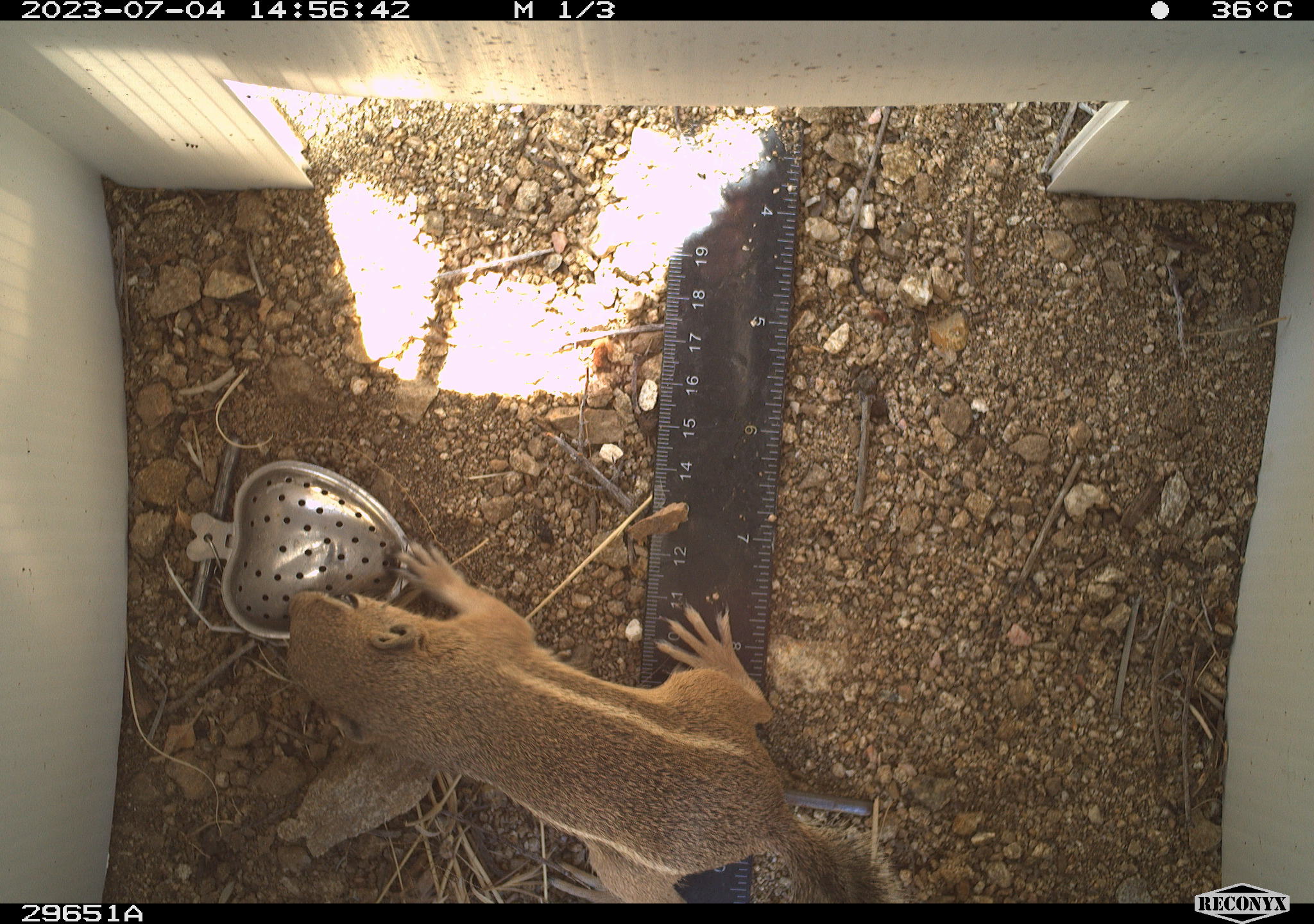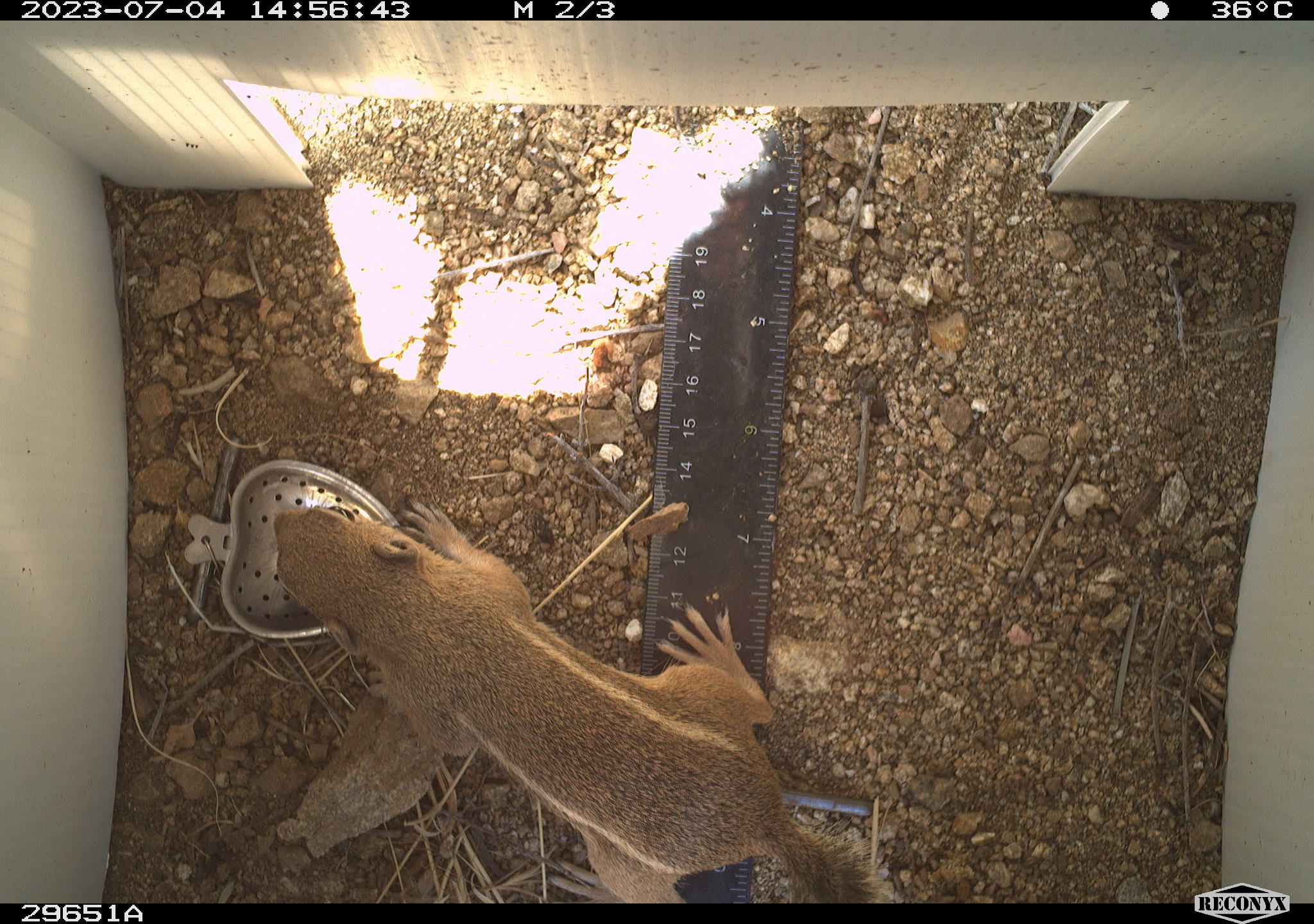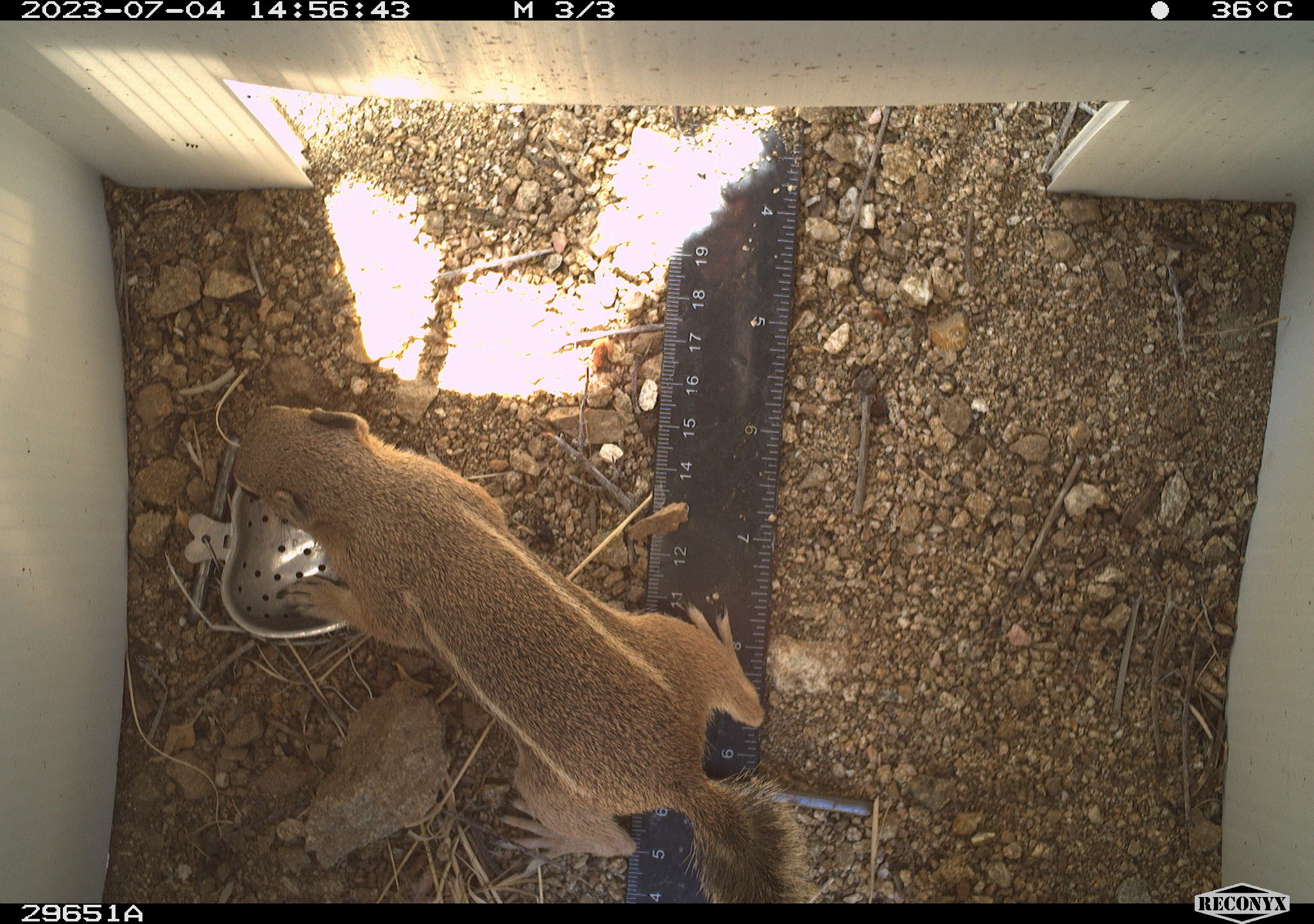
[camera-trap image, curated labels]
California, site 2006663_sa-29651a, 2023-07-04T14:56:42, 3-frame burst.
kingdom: Animalia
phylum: Chordata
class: Mammalia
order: Rodentia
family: Sciuridae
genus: Ammospermophilus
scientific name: Ammospermophilus leucurus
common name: white-tailed antelope squirrel